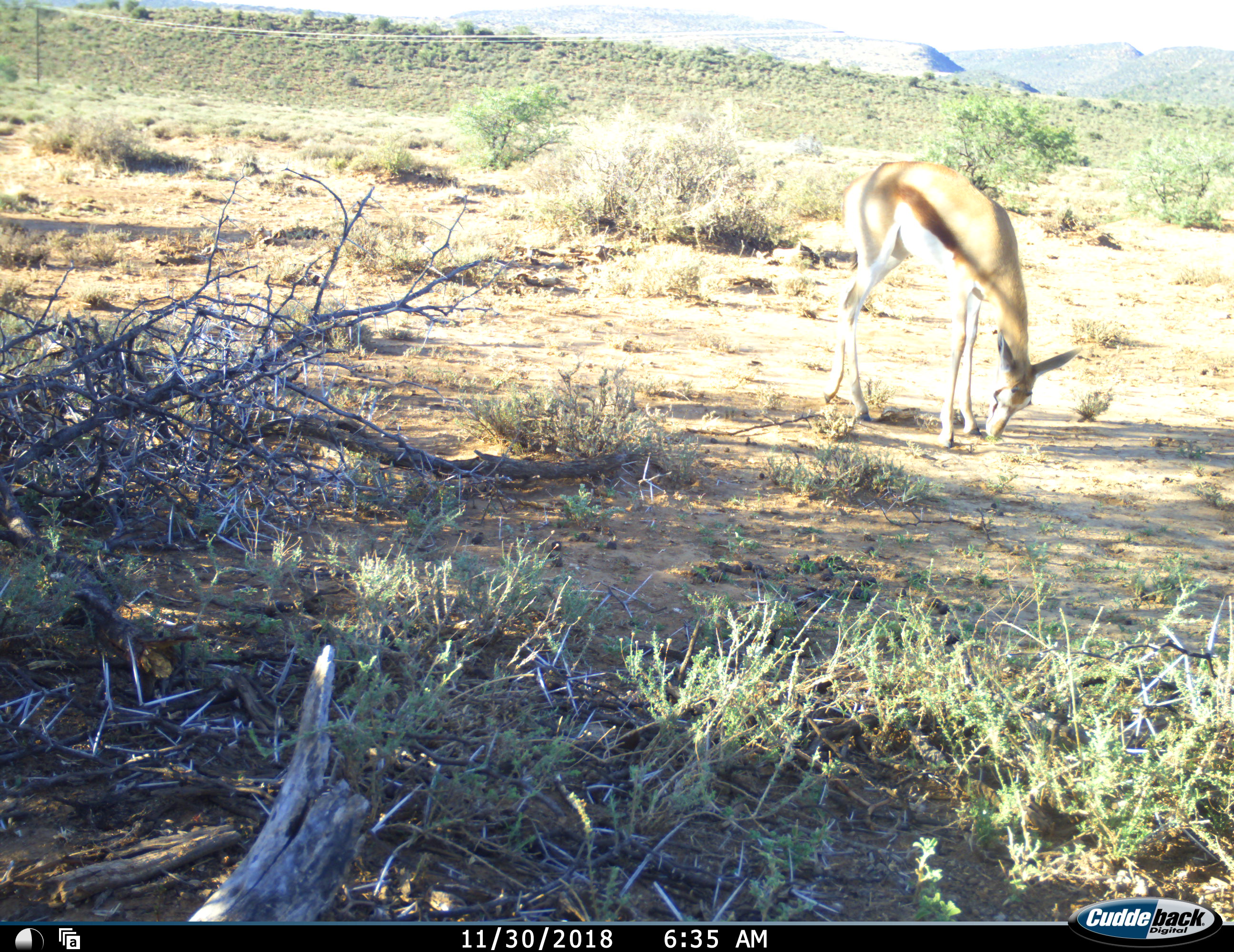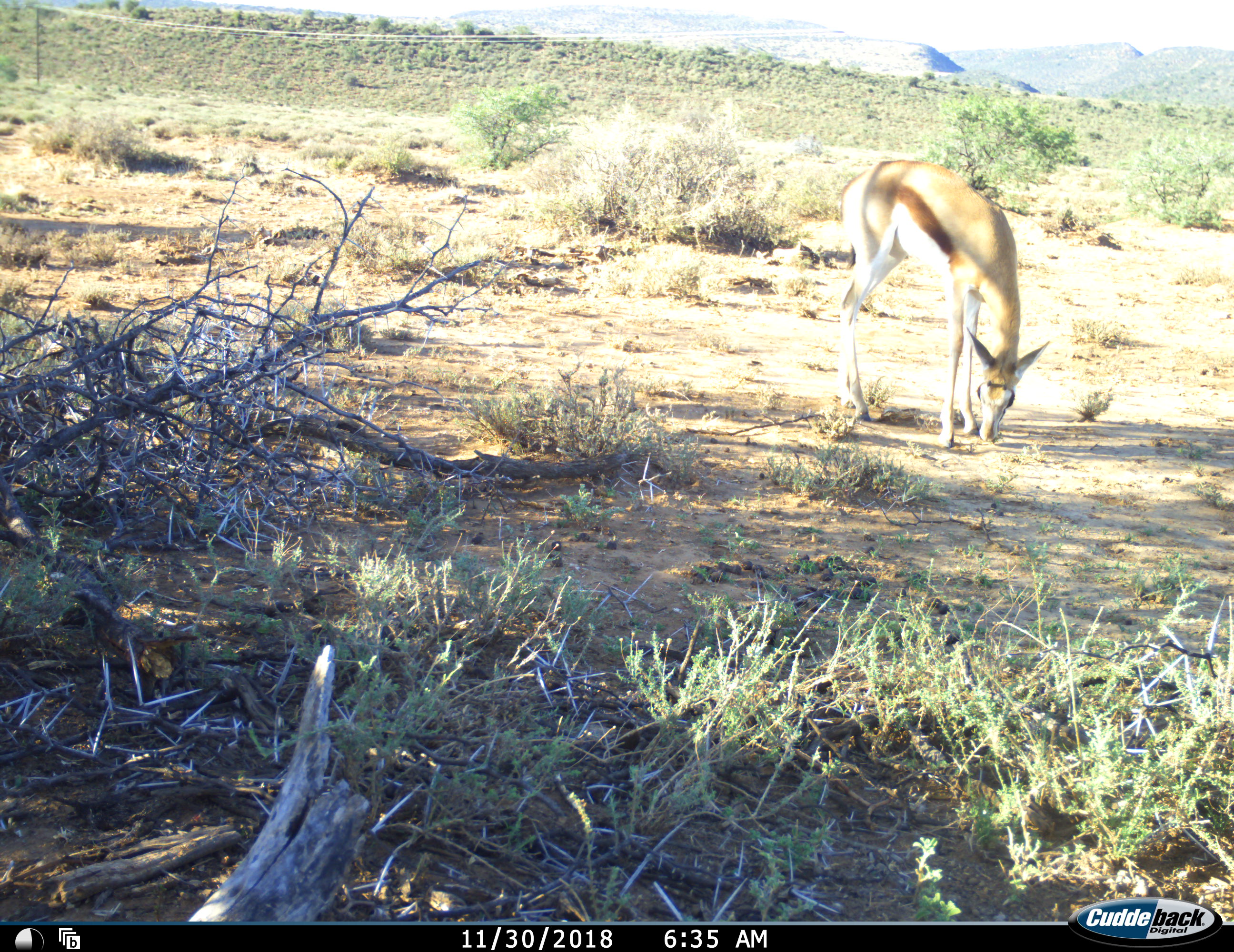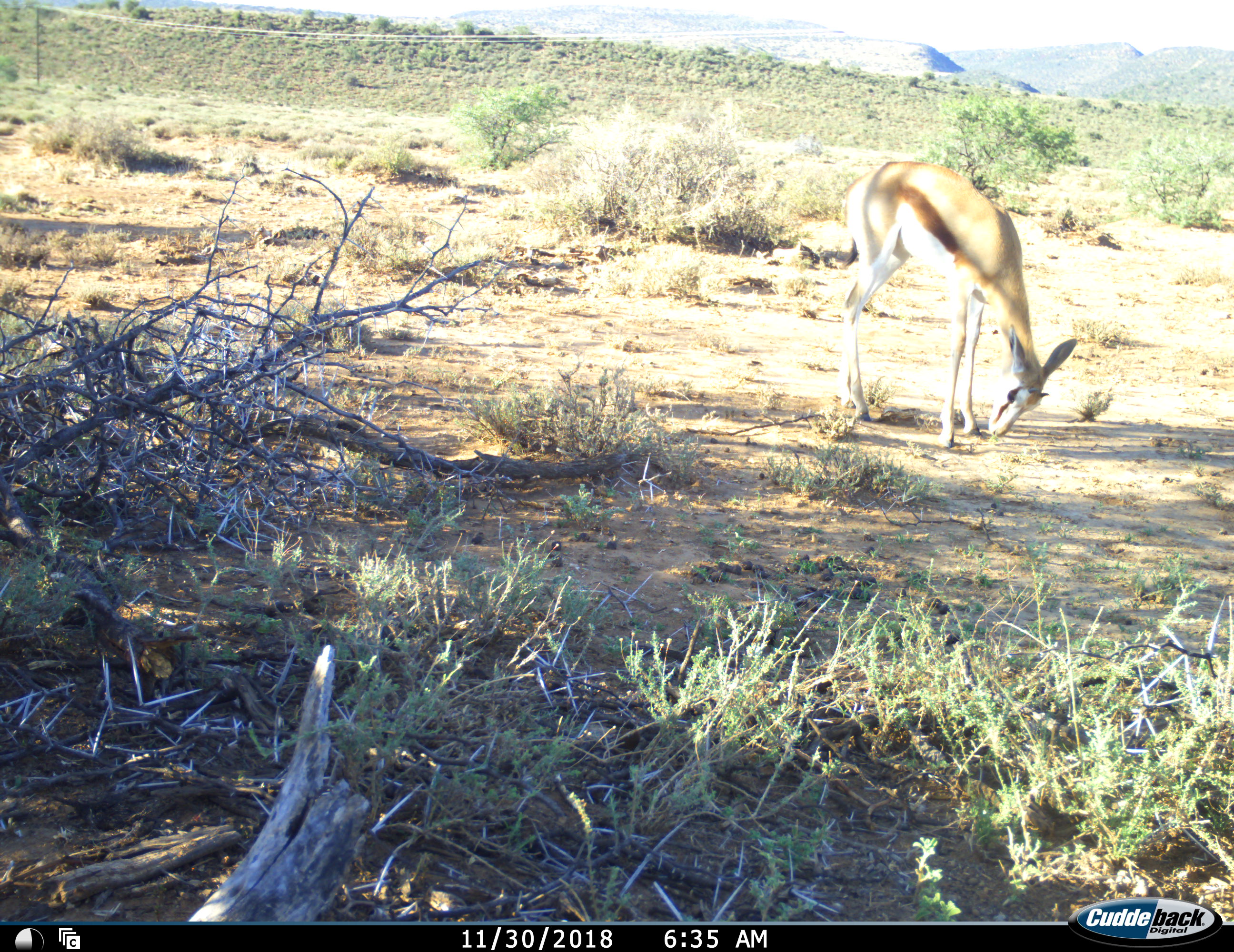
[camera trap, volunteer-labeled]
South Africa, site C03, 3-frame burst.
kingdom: Animalia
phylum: Chordata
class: Mammalia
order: Artiodactyla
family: Bovidae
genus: Antidorcas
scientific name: Antidorcas marsupialis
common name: springbok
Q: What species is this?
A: Springbok (Antidorcas marsupialis).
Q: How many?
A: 1.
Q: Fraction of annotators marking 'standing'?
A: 0%.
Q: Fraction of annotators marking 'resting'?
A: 0%.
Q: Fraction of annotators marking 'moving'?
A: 0%.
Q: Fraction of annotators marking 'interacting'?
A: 0%.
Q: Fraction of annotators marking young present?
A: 0%.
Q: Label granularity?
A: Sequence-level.